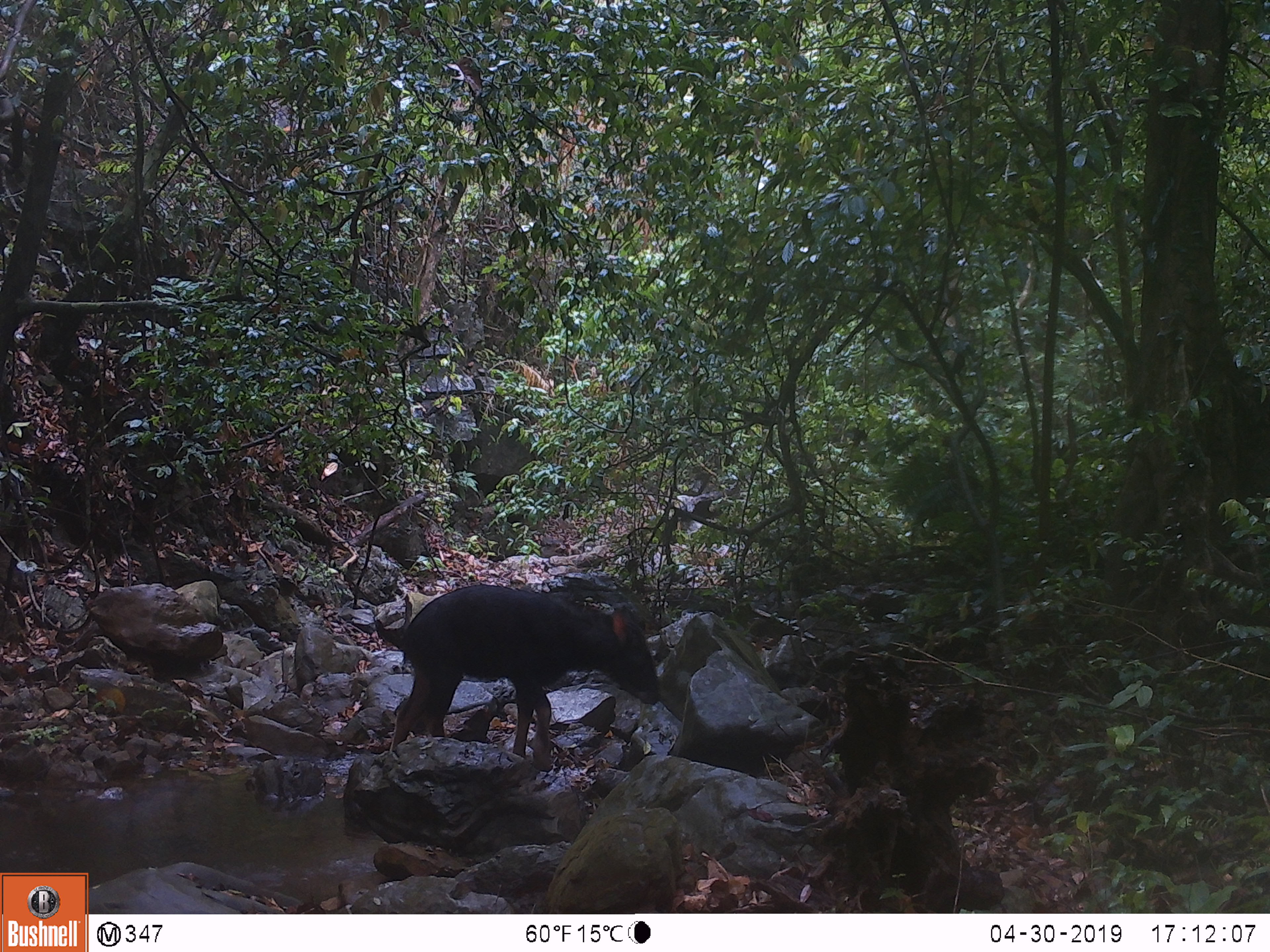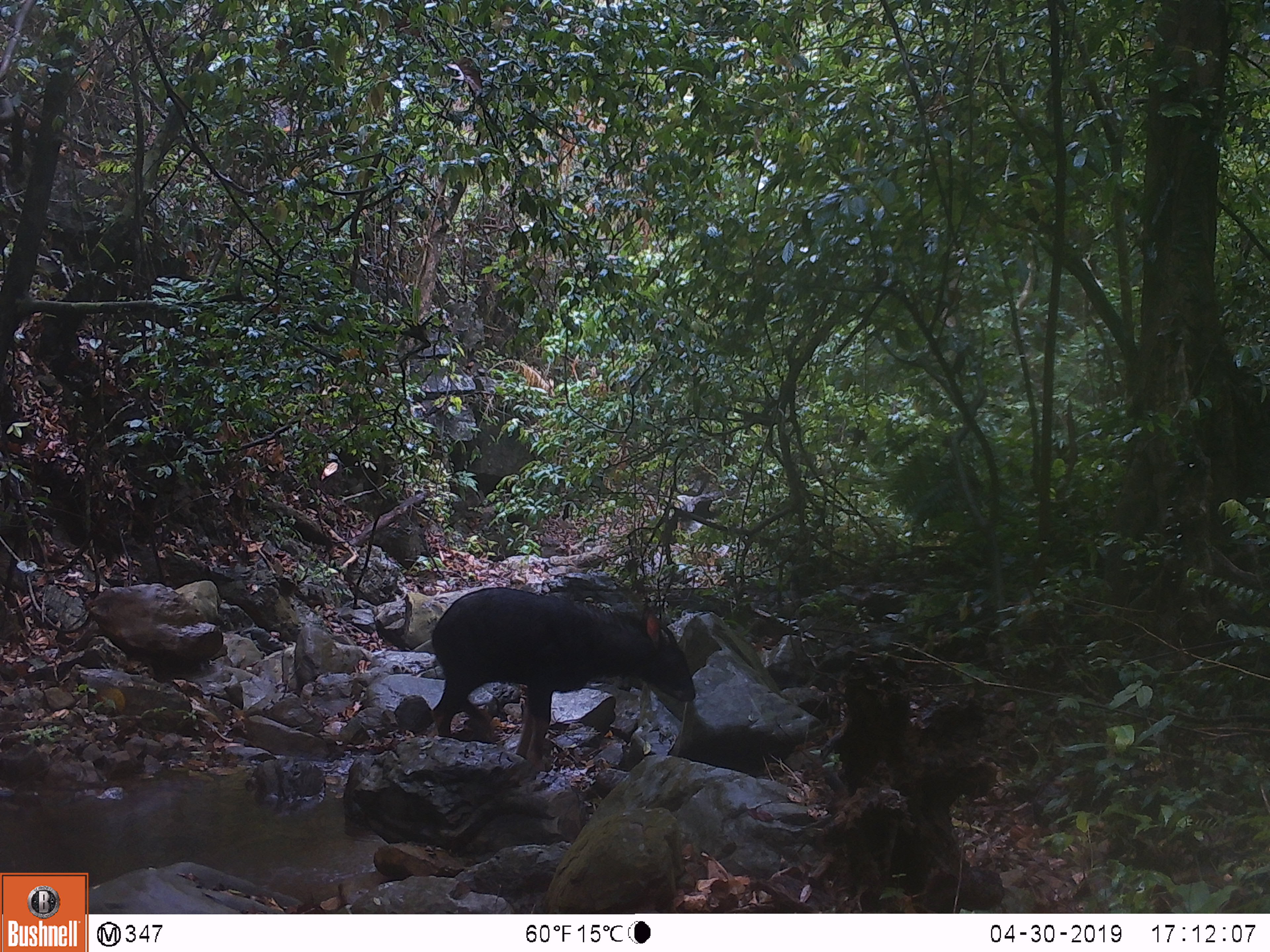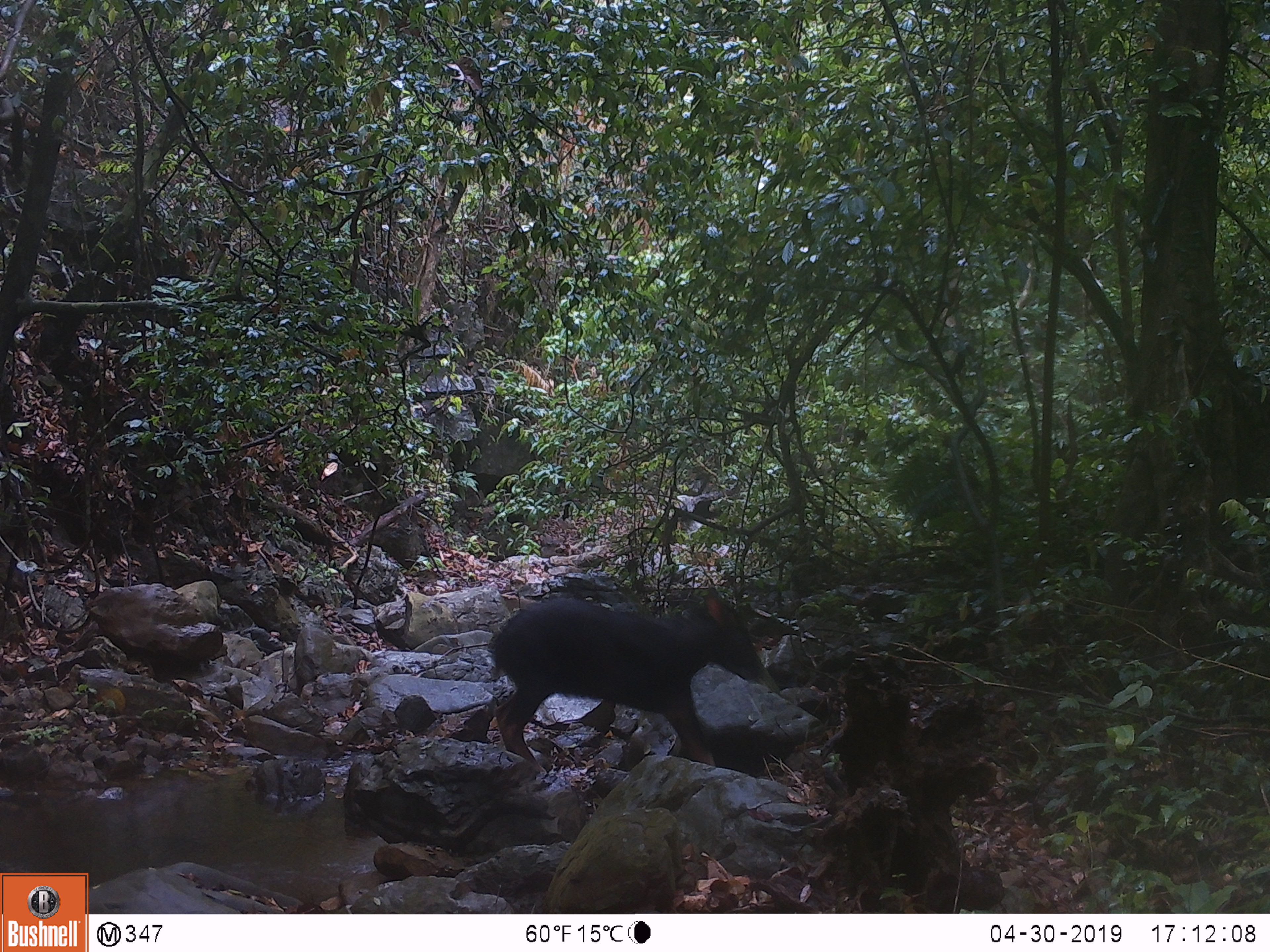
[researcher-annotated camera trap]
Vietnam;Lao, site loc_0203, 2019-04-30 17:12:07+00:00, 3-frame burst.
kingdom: Animalia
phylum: Chordata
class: Mammalia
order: Artiodactyla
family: Bovidae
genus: Capricornis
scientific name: Capricornis sumatraensis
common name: chinese serow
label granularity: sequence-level